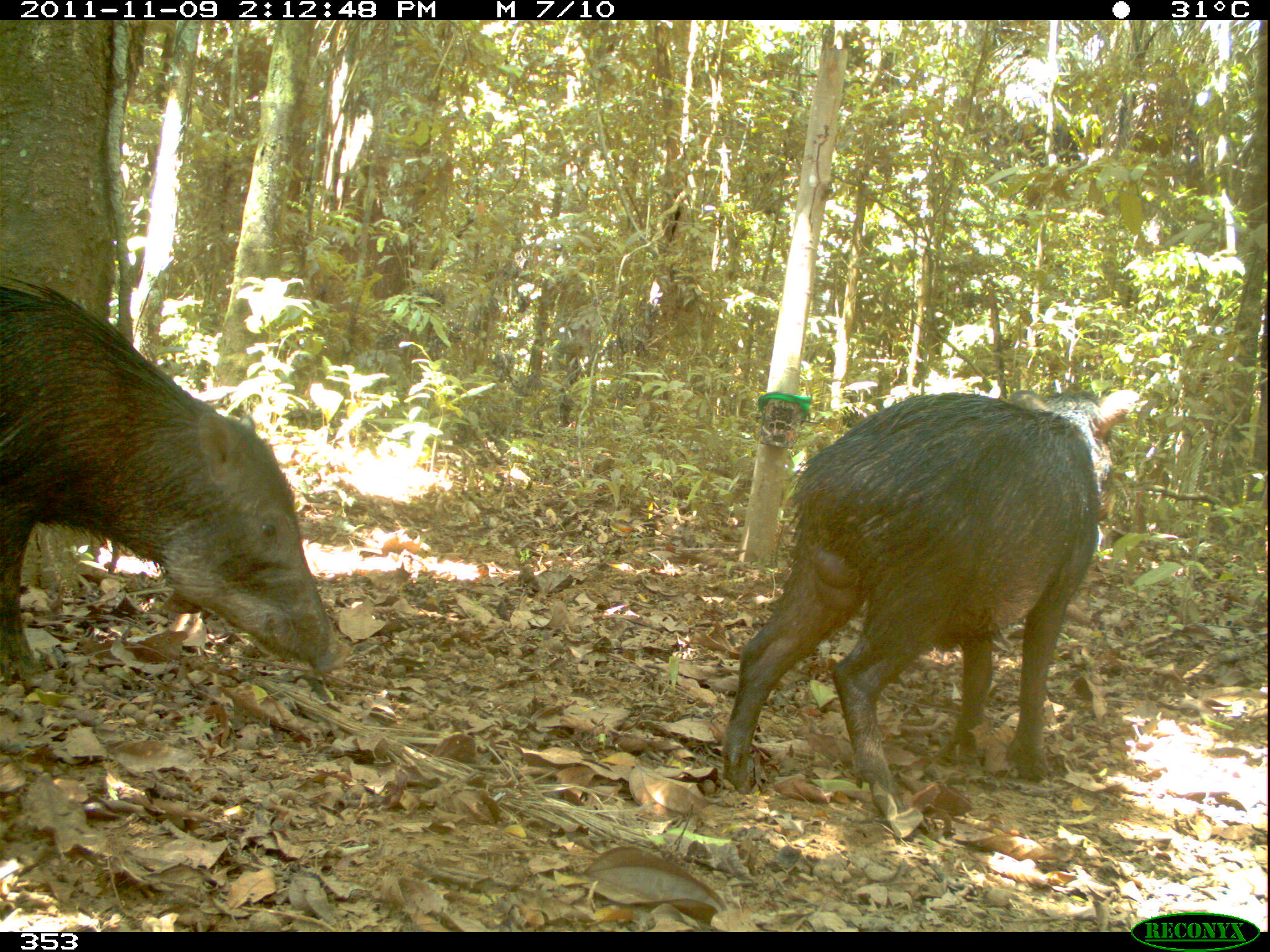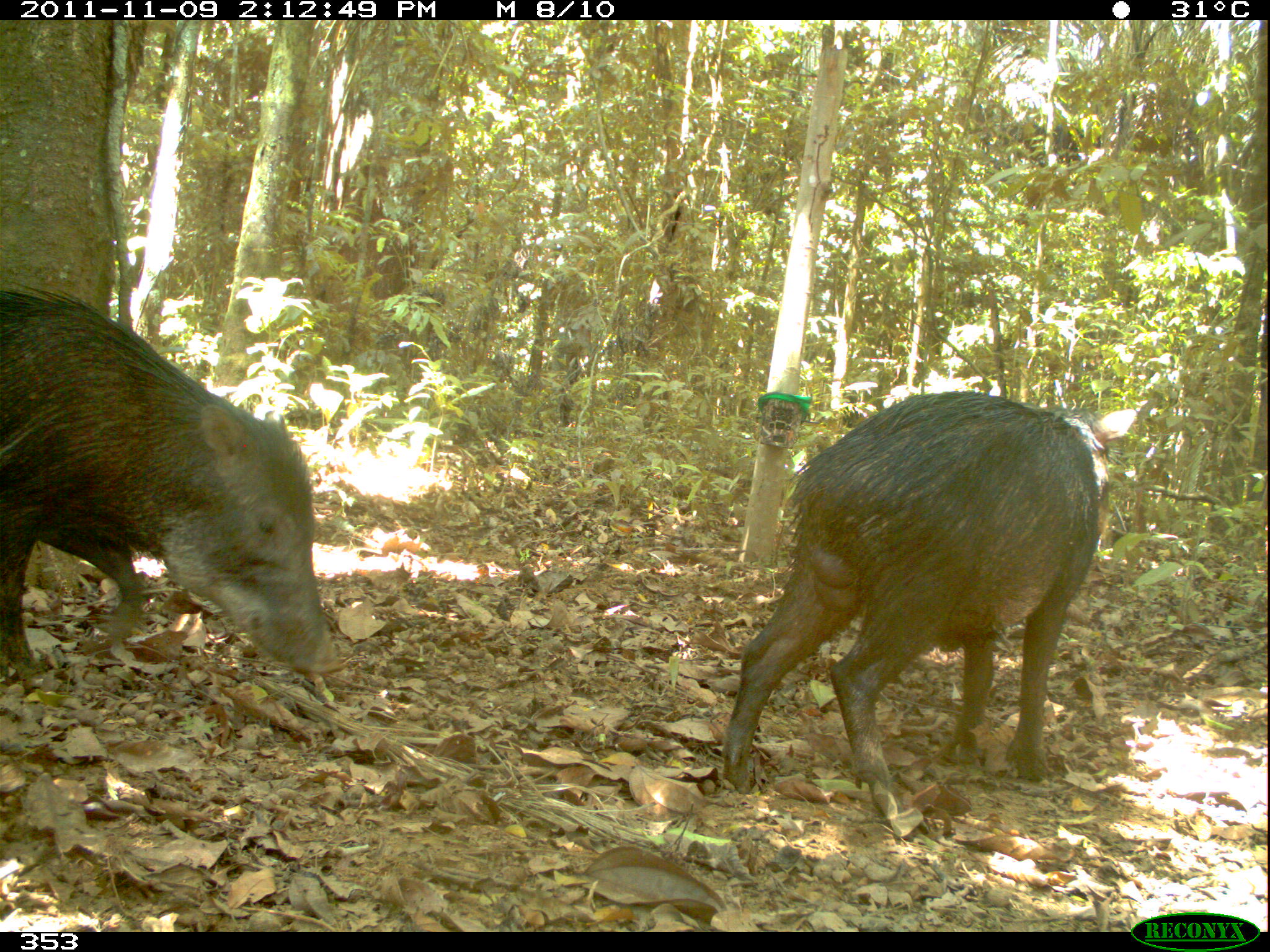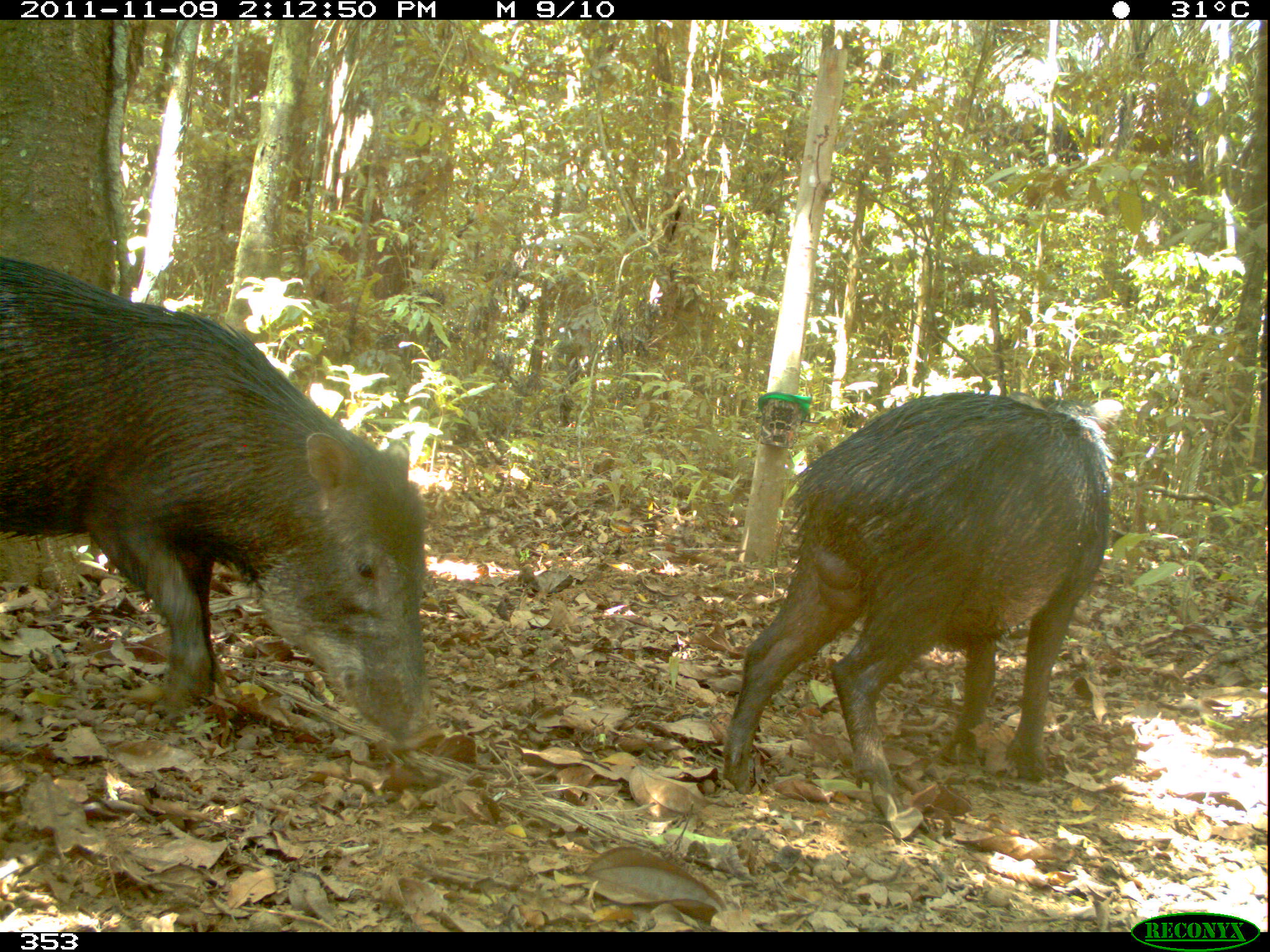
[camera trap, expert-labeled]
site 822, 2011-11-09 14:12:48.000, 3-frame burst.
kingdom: Animalia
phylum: Chordata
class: Mammalia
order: Artiodactyla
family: Tayassuidae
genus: Tayassu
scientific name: Tayassu pecari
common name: white-lipped peccary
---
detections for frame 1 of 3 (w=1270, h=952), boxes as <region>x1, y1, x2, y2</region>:
tayassu pecari: <region>722, 387, 1141, 819</region>; <region>0, 276, 354, 684</region>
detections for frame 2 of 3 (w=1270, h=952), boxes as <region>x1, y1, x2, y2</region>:
tayassu pecari: <region>722, 390, 1137, 795</region>; <region>0, 283, 345, 680</region>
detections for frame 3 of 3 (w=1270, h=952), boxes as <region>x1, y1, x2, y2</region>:
tayassu pecari: <region>0, 254, 428, 743</region>; <region>721, 391, 1122, 796</region>